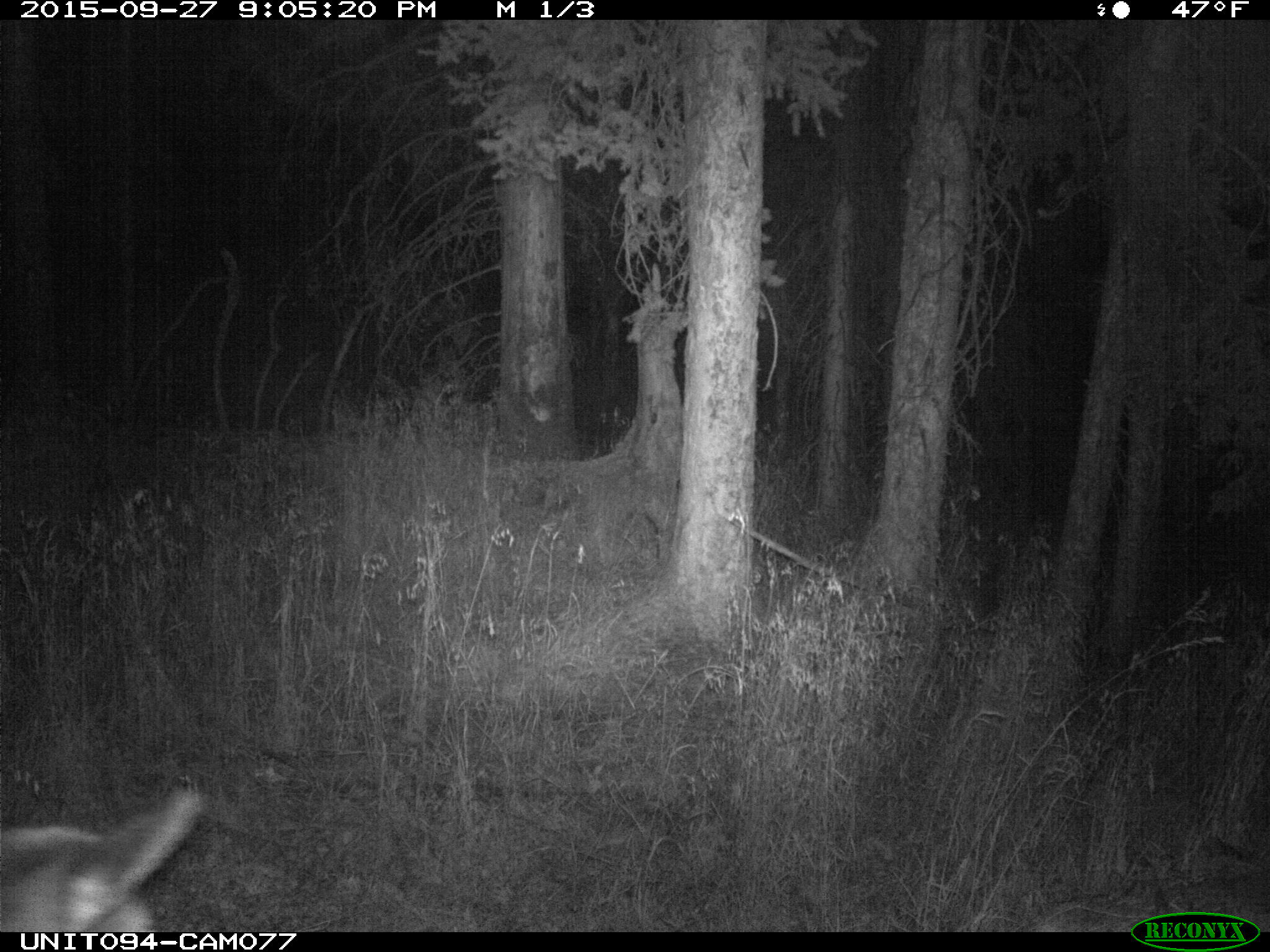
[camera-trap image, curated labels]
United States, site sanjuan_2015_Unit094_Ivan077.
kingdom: Animalia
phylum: Chordata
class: Mammalia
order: Artiodactyla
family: Cervidae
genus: Cervus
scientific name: Cervus elaphus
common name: red deer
Cervus elaphus (red deer).